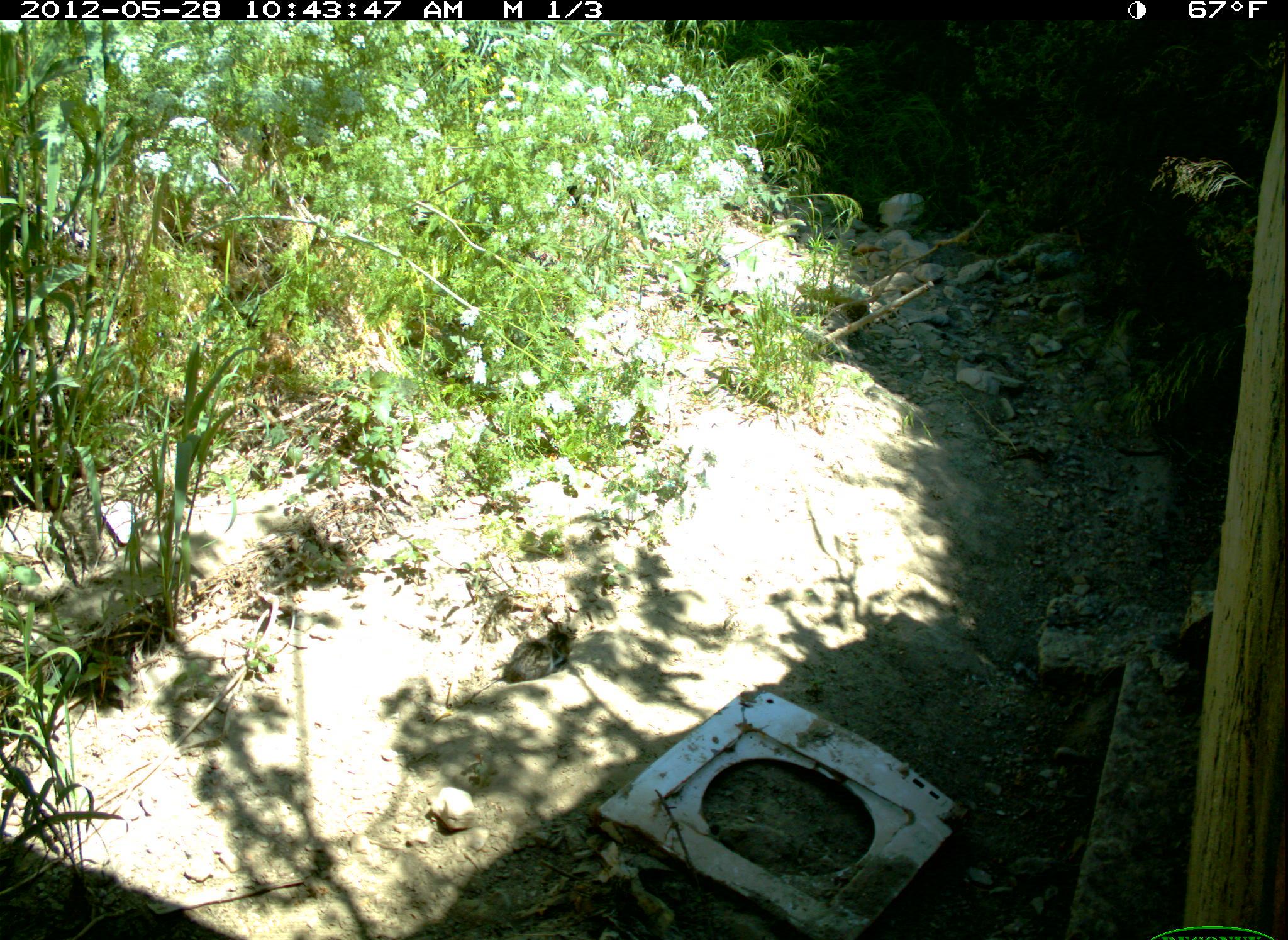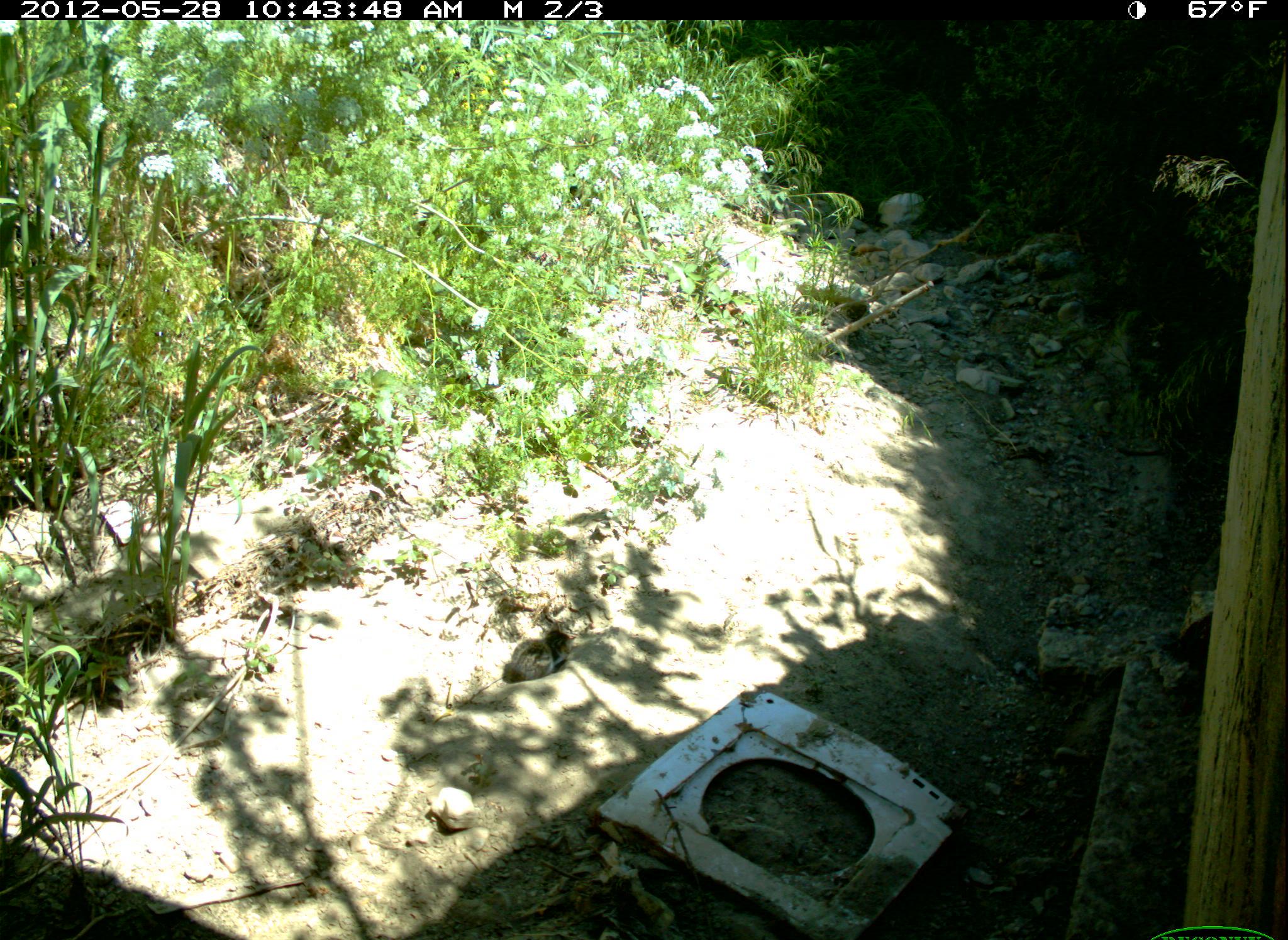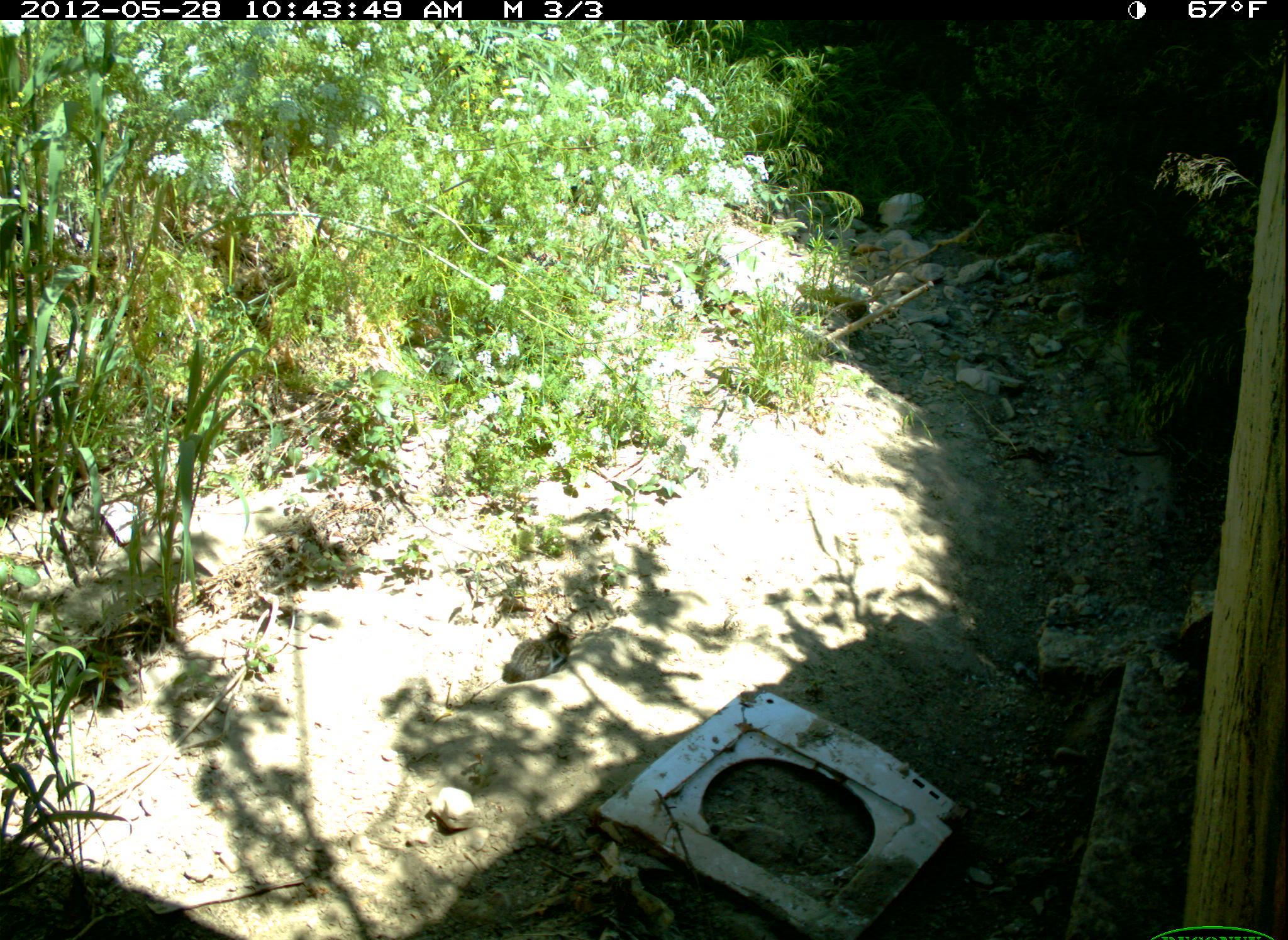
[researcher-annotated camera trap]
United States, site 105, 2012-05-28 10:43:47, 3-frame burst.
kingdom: Animalia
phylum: Chordata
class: Mammalia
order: Carnivora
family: Felidae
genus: Felis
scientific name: Felis catus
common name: cat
Cat (Felis catus).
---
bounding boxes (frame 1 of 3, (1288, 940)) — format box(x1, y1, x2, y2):
cat: box(497, 616, 583, 691)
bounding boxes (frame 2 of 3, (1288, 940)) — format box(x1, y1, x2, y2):
cat: box(497, 612, 580, 699)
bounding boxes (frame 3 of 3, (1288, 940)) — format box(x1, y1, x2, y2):
cat: box(496, 614, 592, 694)